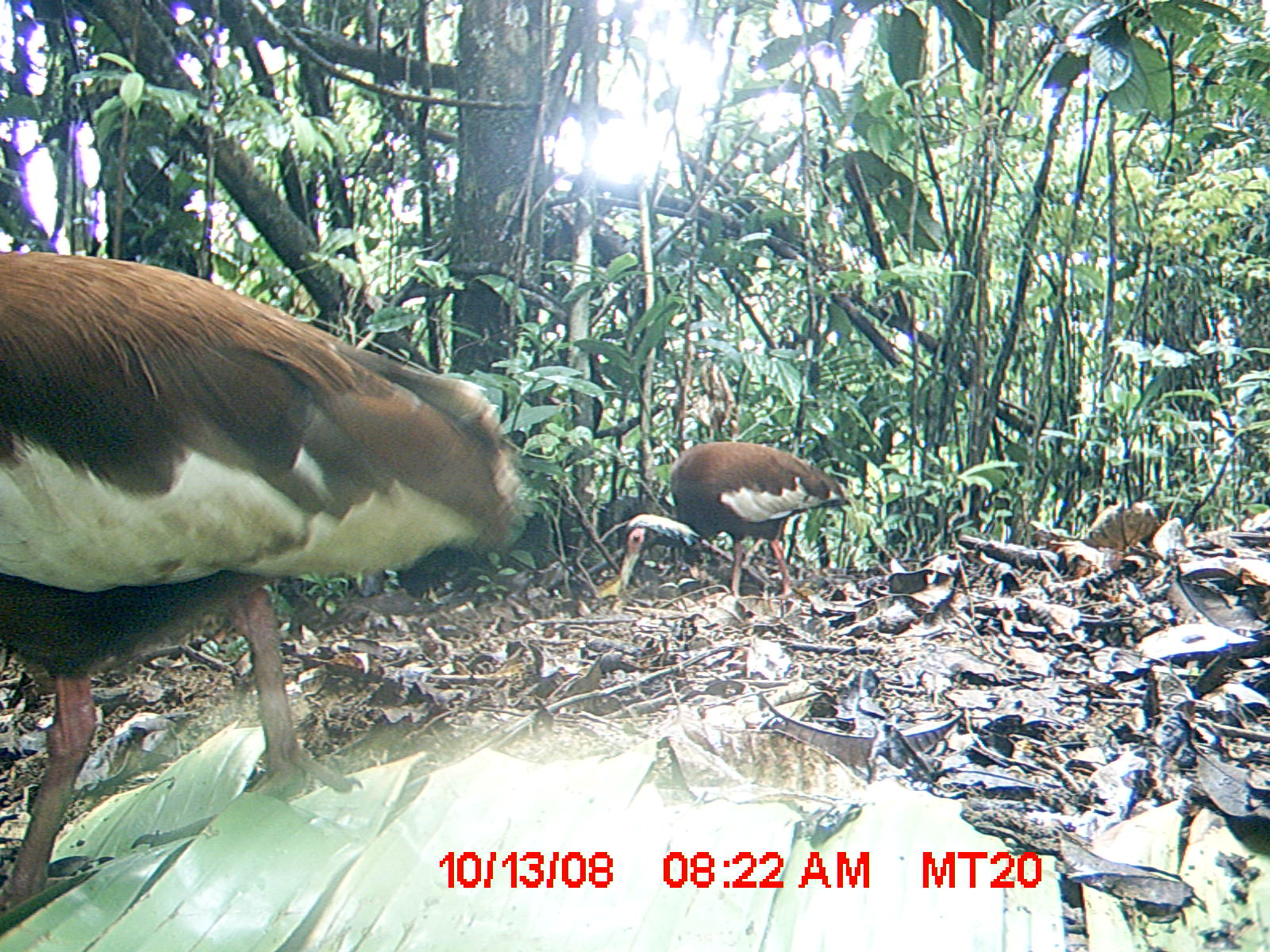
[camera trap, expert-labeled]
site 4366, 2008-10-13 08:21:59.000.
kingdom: Animalia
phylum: Chordata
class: Aves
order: Pelecaniformes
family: Threskiornithidae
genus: Lophotibis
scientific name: Lophotibis cristata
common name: madagascan ibis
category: lophotibis cristataa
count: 2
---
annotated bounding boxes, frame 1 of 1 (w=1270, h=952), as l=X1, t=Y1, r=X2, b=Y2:
lophotibis cristataa: l=0, t=250, r=529, b=907; l=619, t=441, r=851, b=599